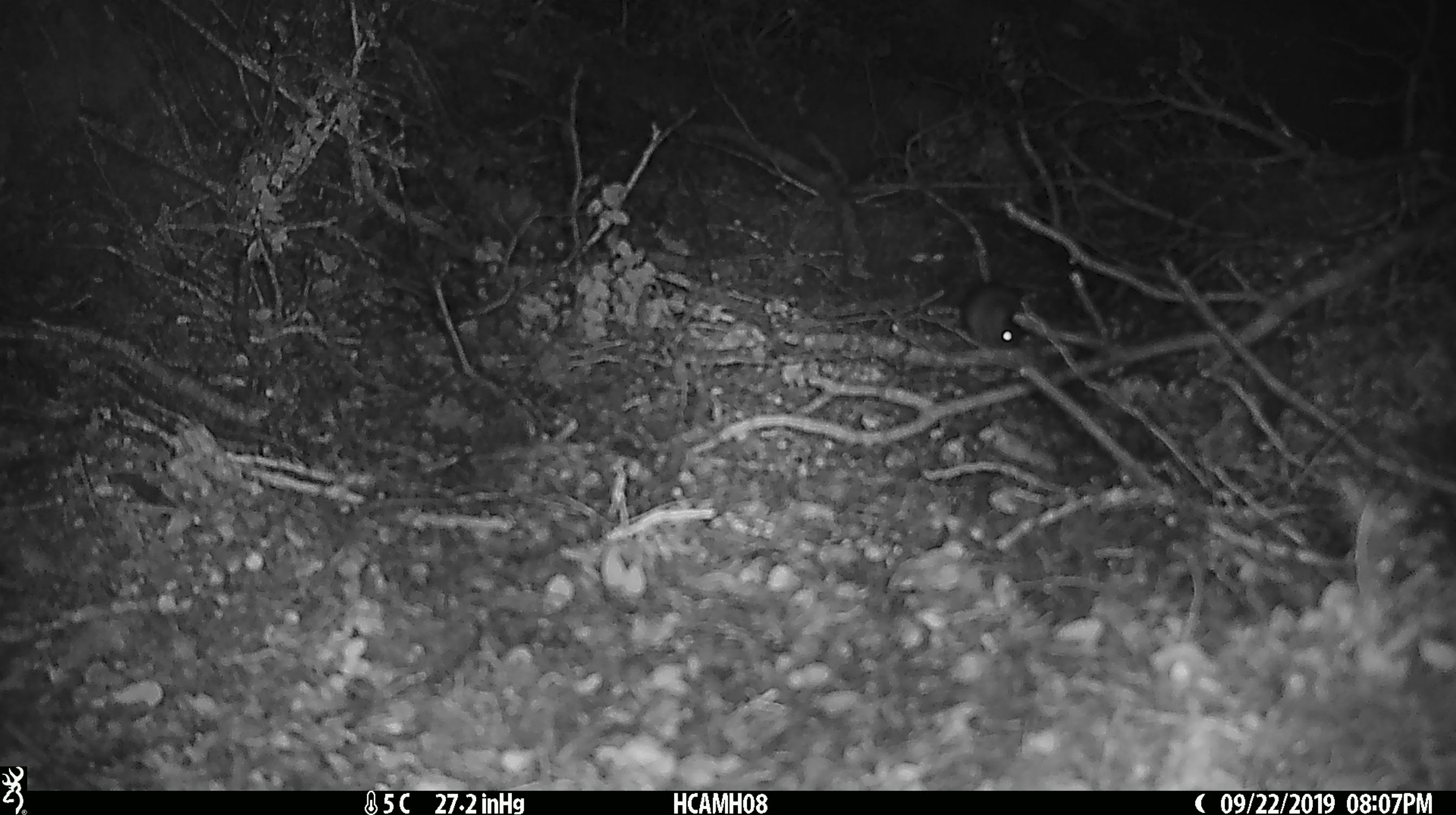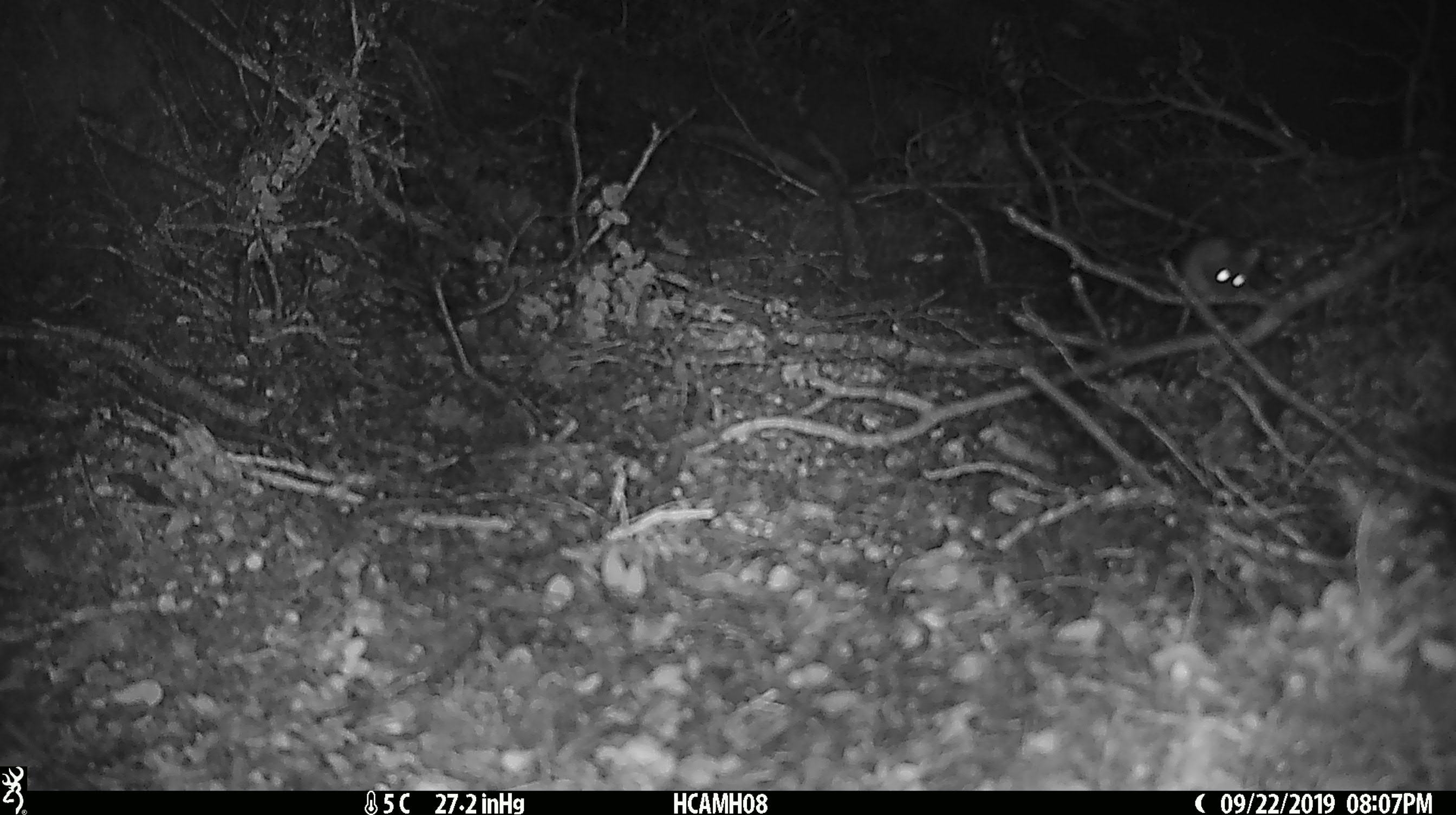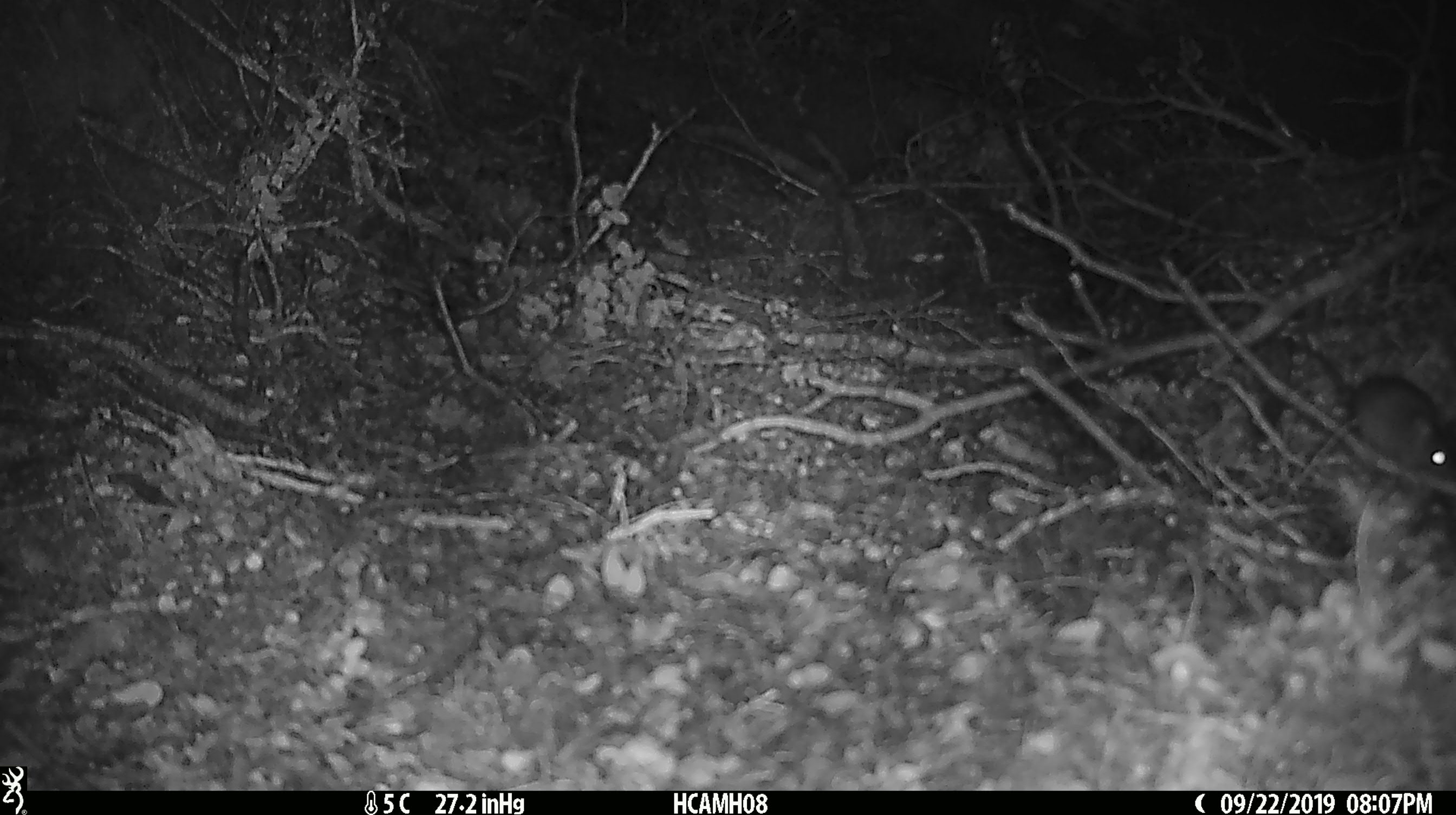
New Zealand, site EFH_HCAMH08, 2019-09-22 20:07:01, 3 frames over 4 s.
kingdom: Animalia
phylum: Chordata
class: Mammalia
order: Rodentia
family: Muridae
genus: Mus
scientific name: Mus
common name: mouse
Mouse (Mus).